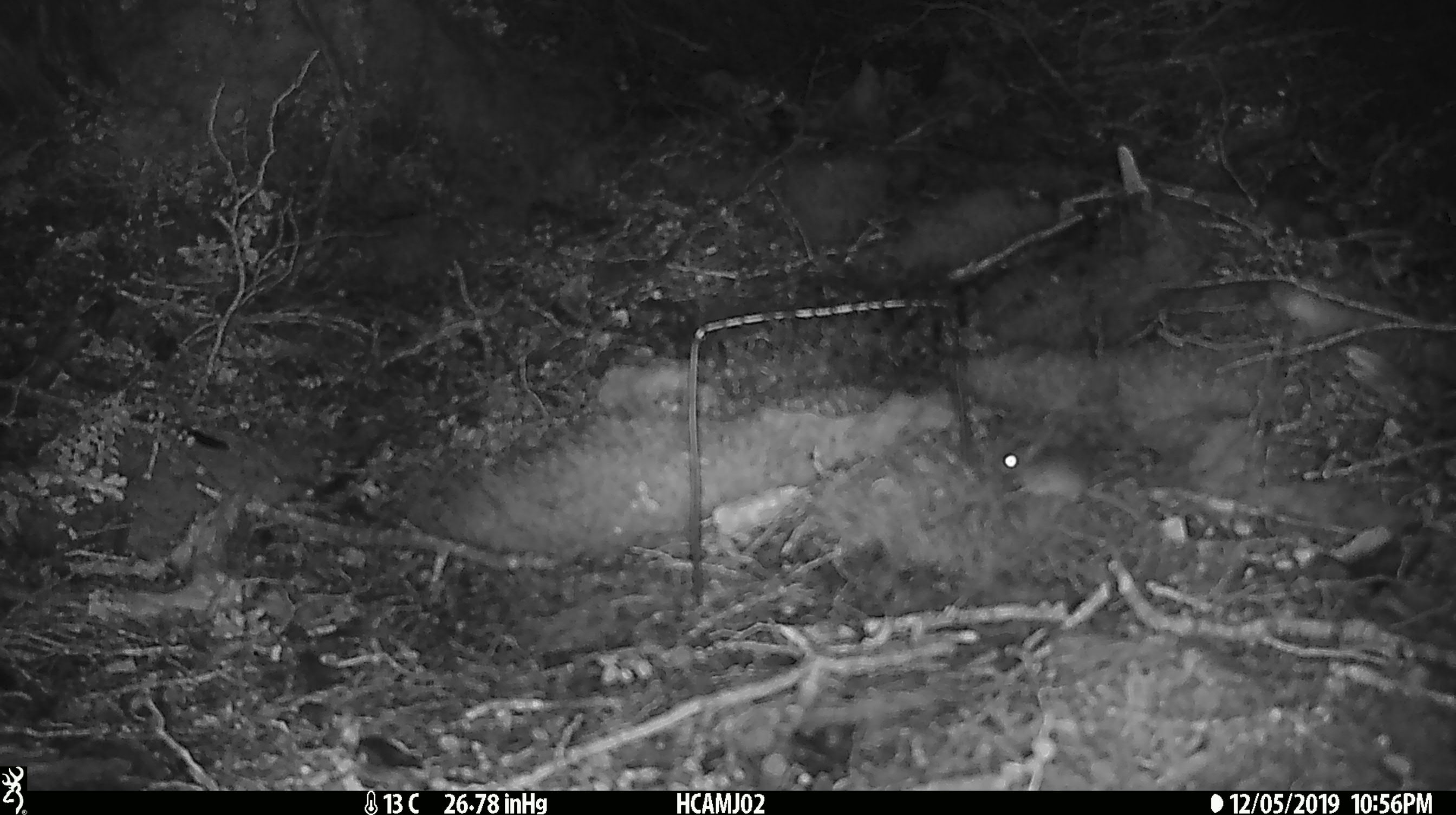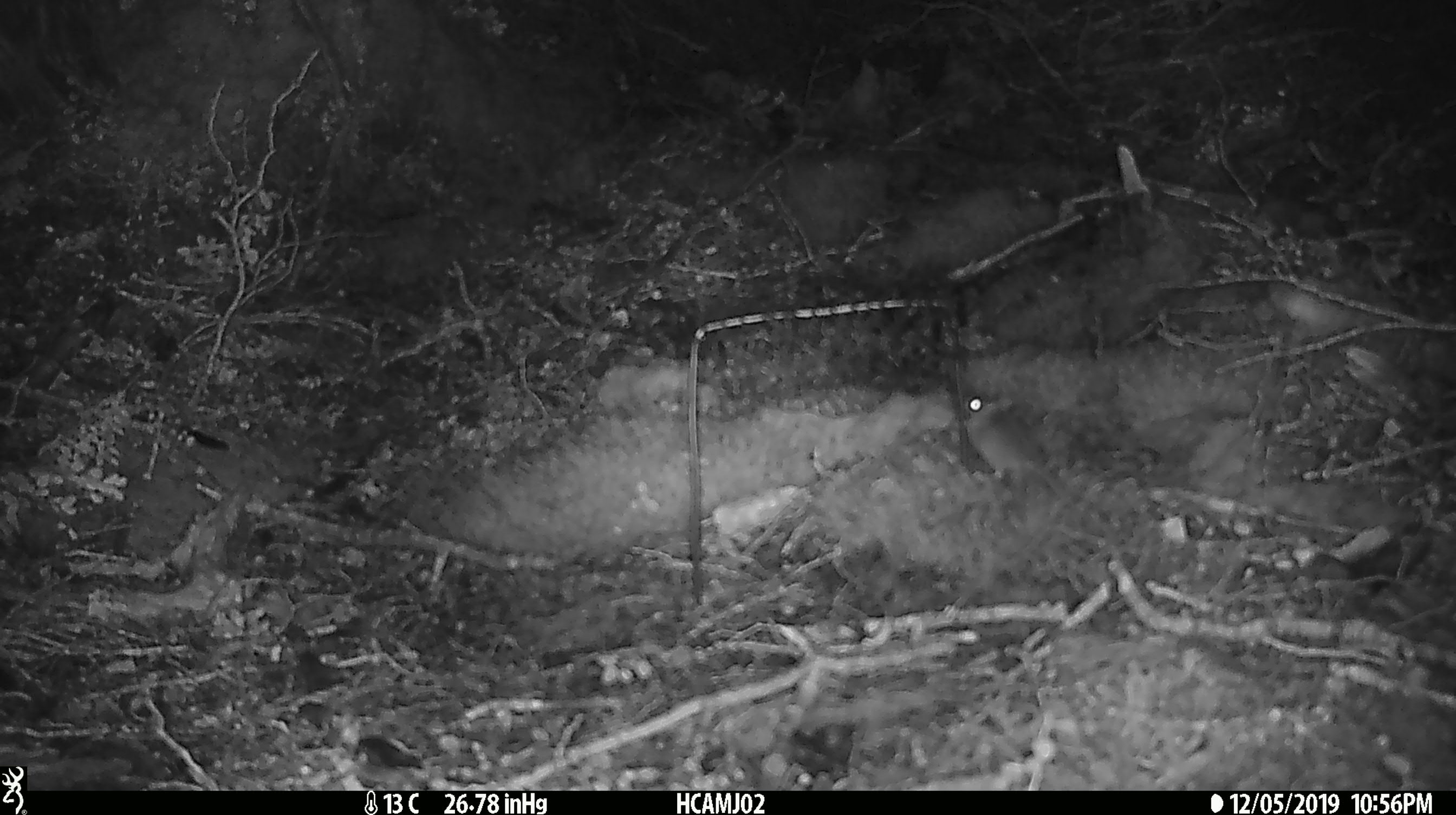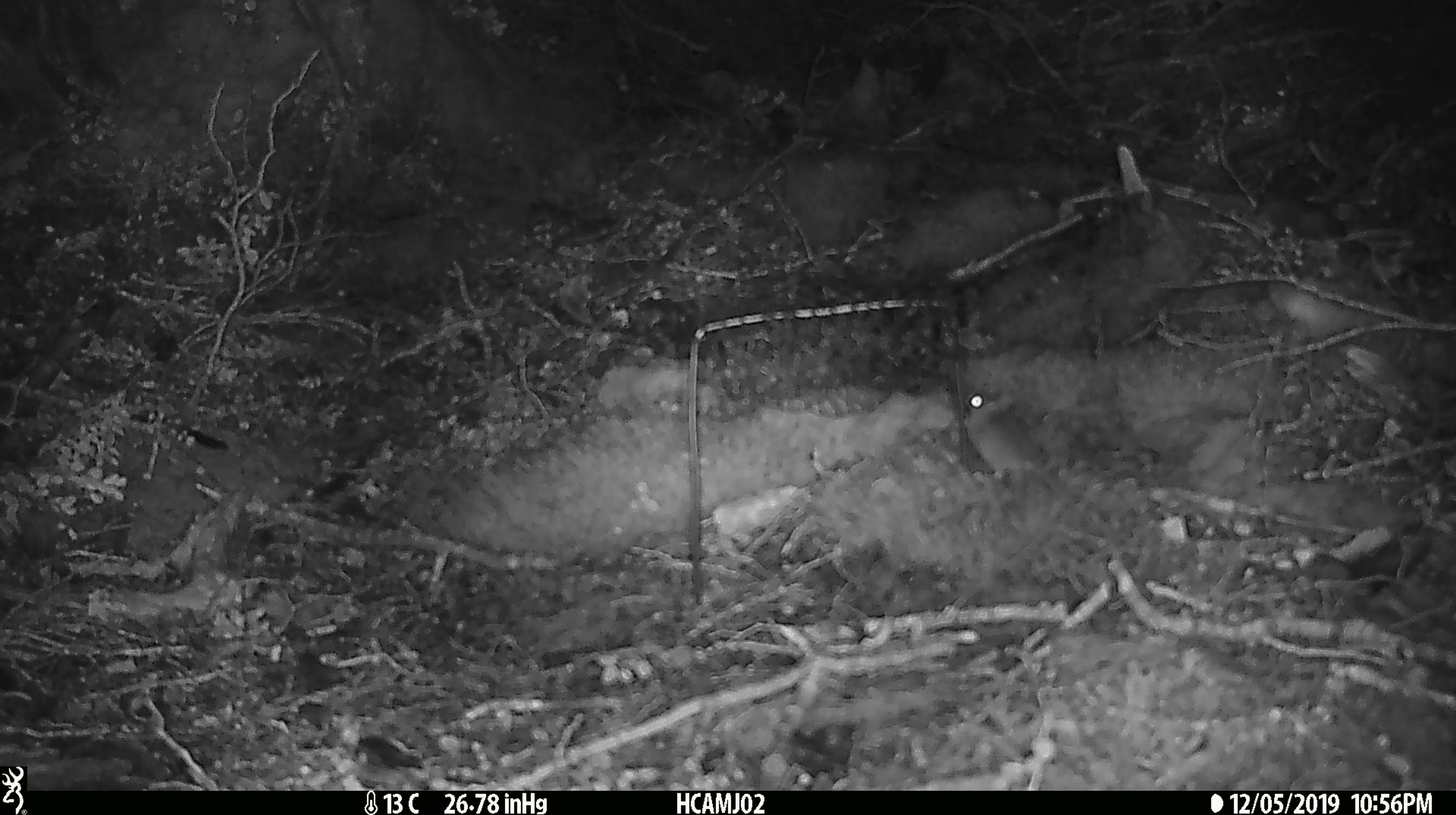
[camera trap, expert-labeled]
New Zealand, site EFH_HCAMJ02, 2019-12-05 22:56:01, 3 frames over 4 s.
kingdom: Animalia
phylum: Chordata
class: Mammalia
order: Rodentia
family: Muridae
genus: Mus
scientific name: Mus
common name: mouse